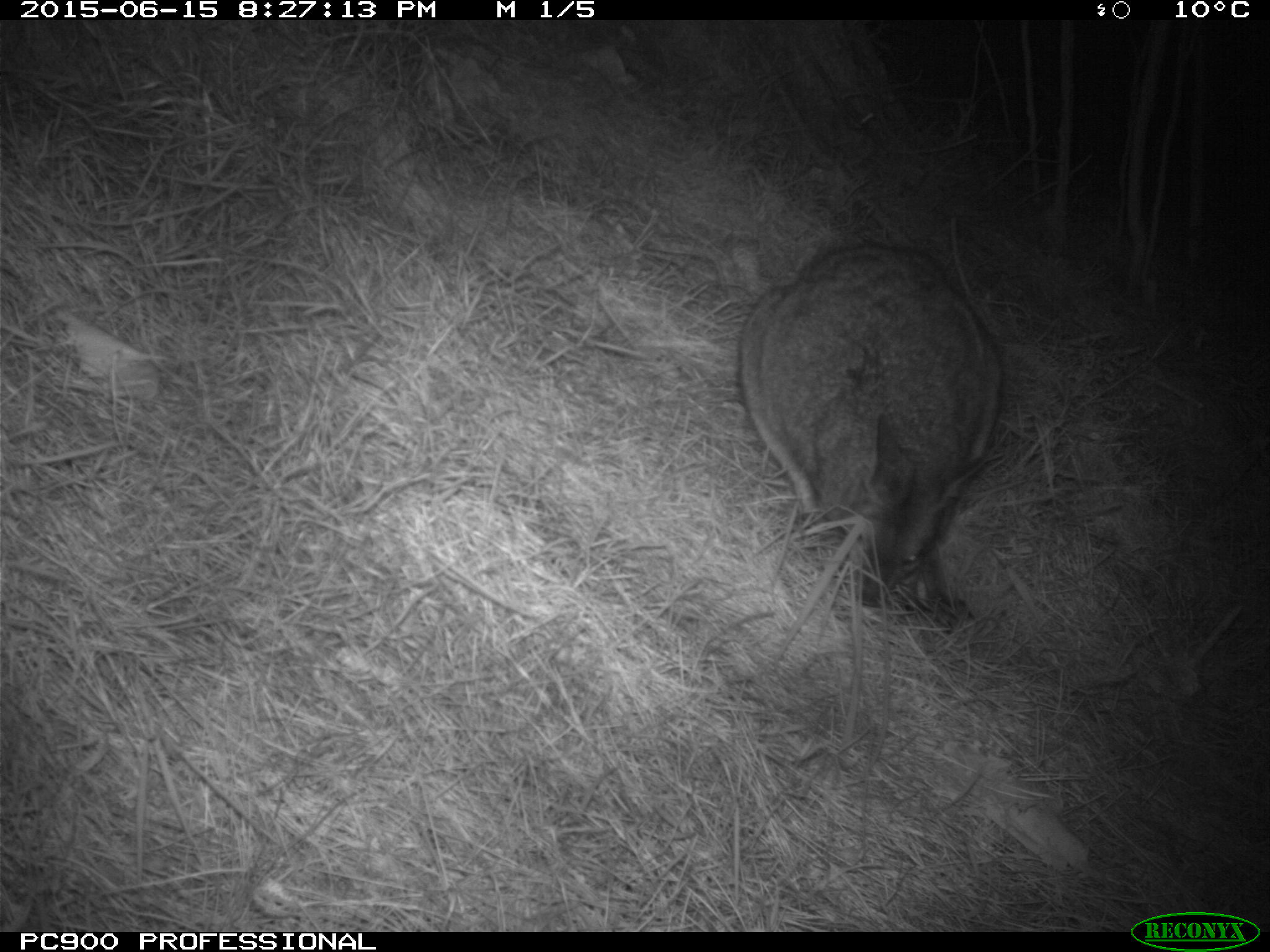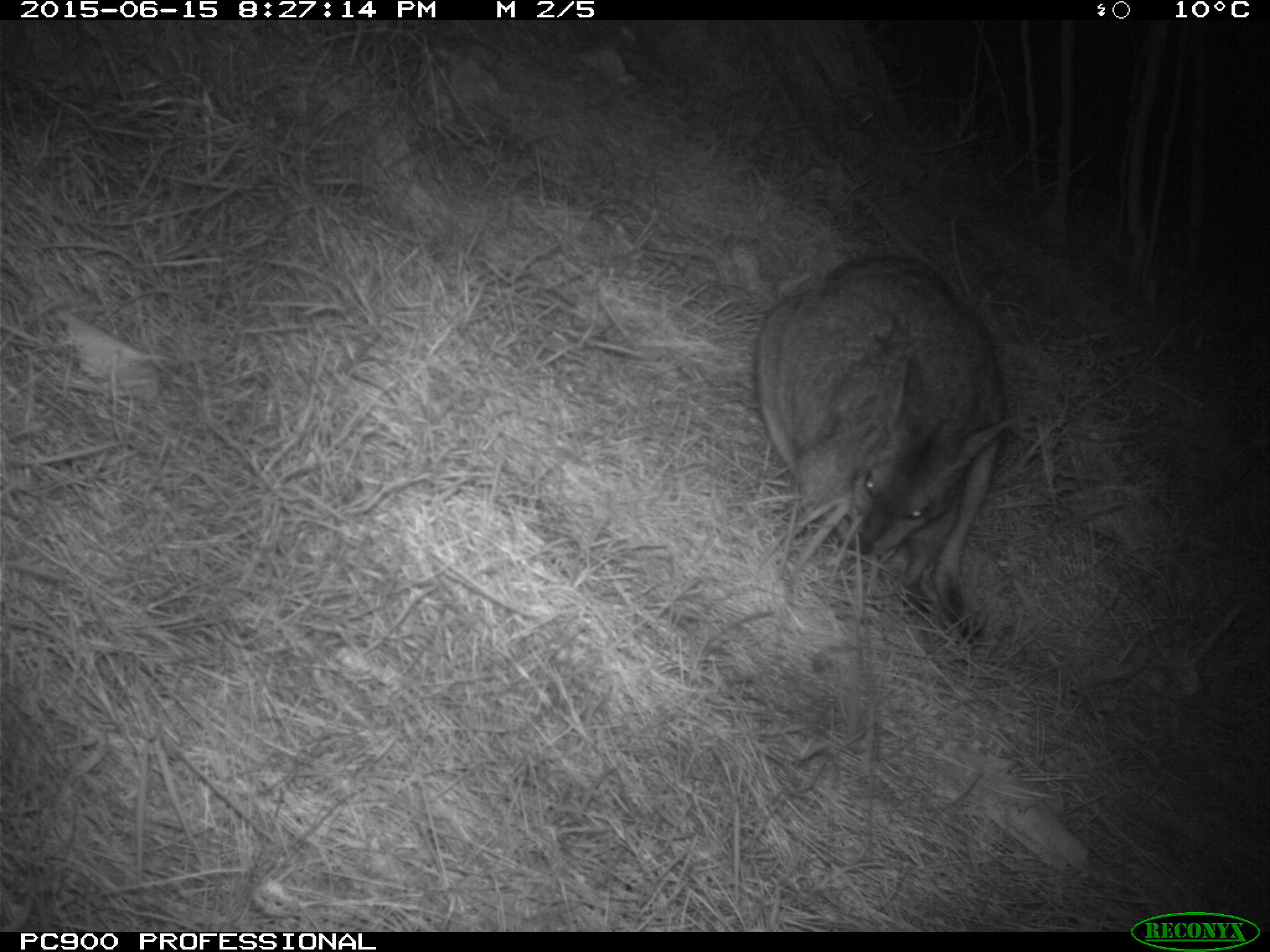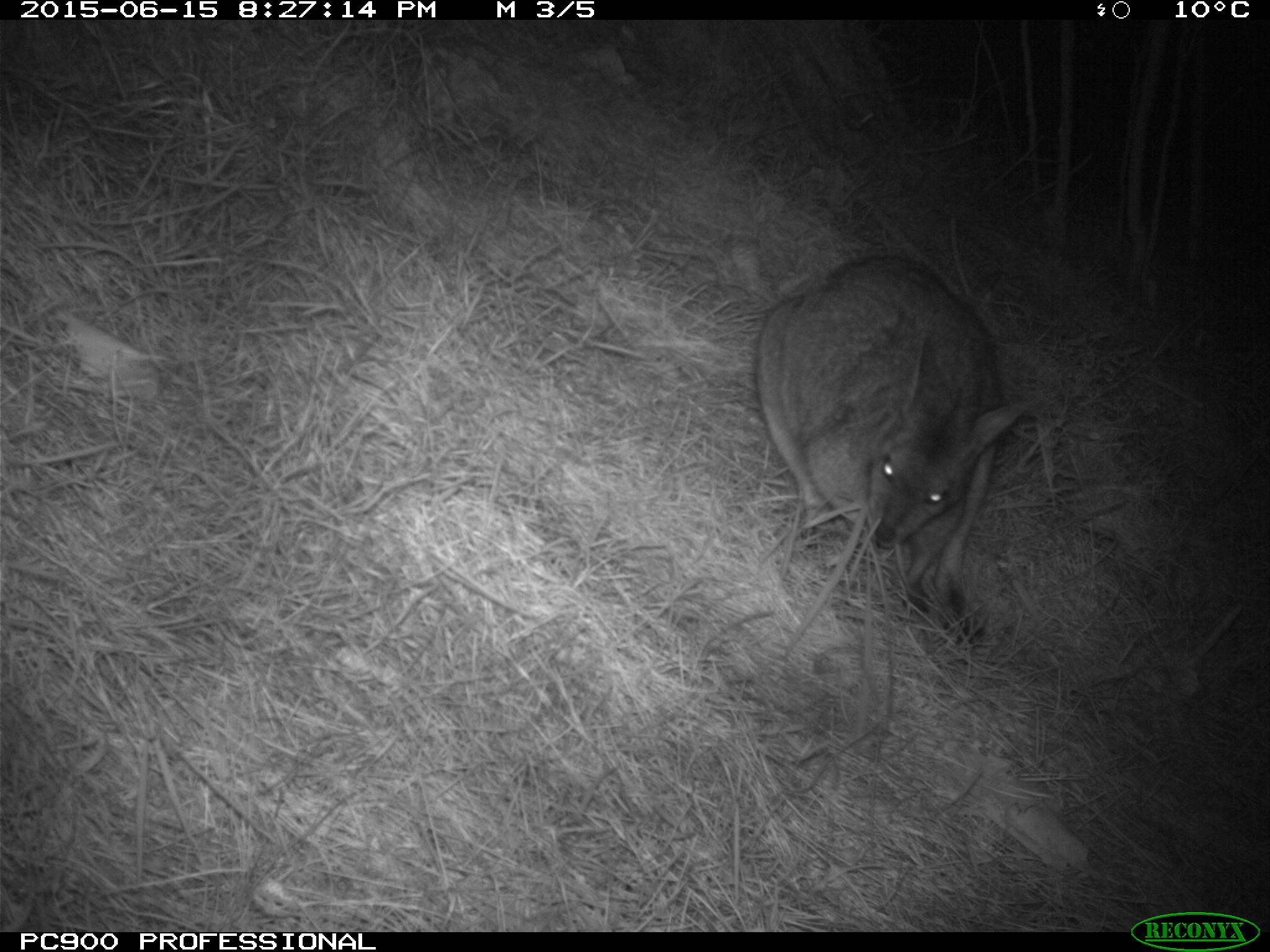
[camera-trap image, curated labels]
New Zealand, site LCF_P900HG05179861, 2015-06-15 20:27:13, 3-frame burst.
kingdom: Animalia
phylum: Chordata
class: Mammalia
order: Diprotodontia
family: Macropodidae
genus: Notamacropus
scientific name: Notamacropus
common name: wallaby